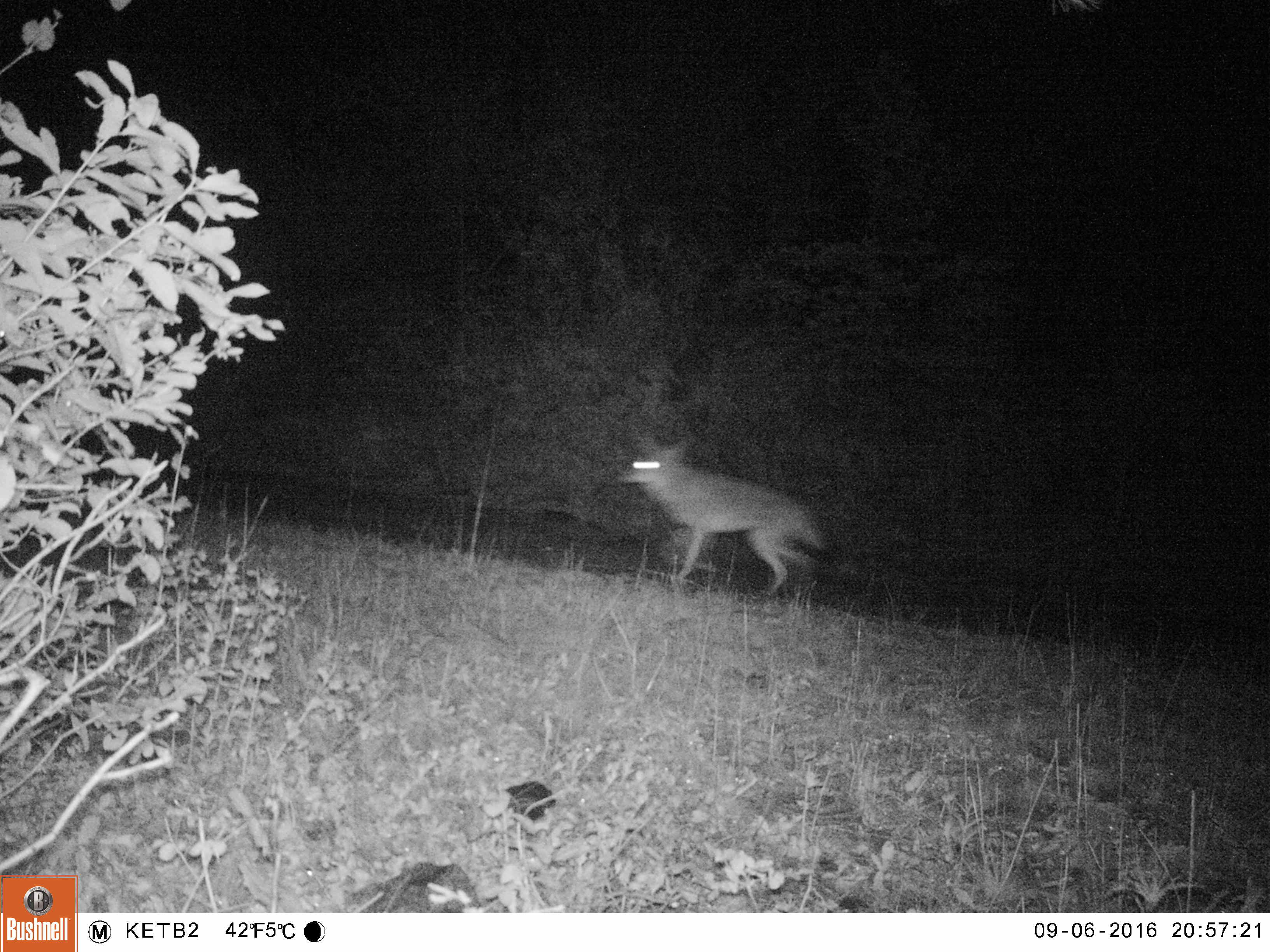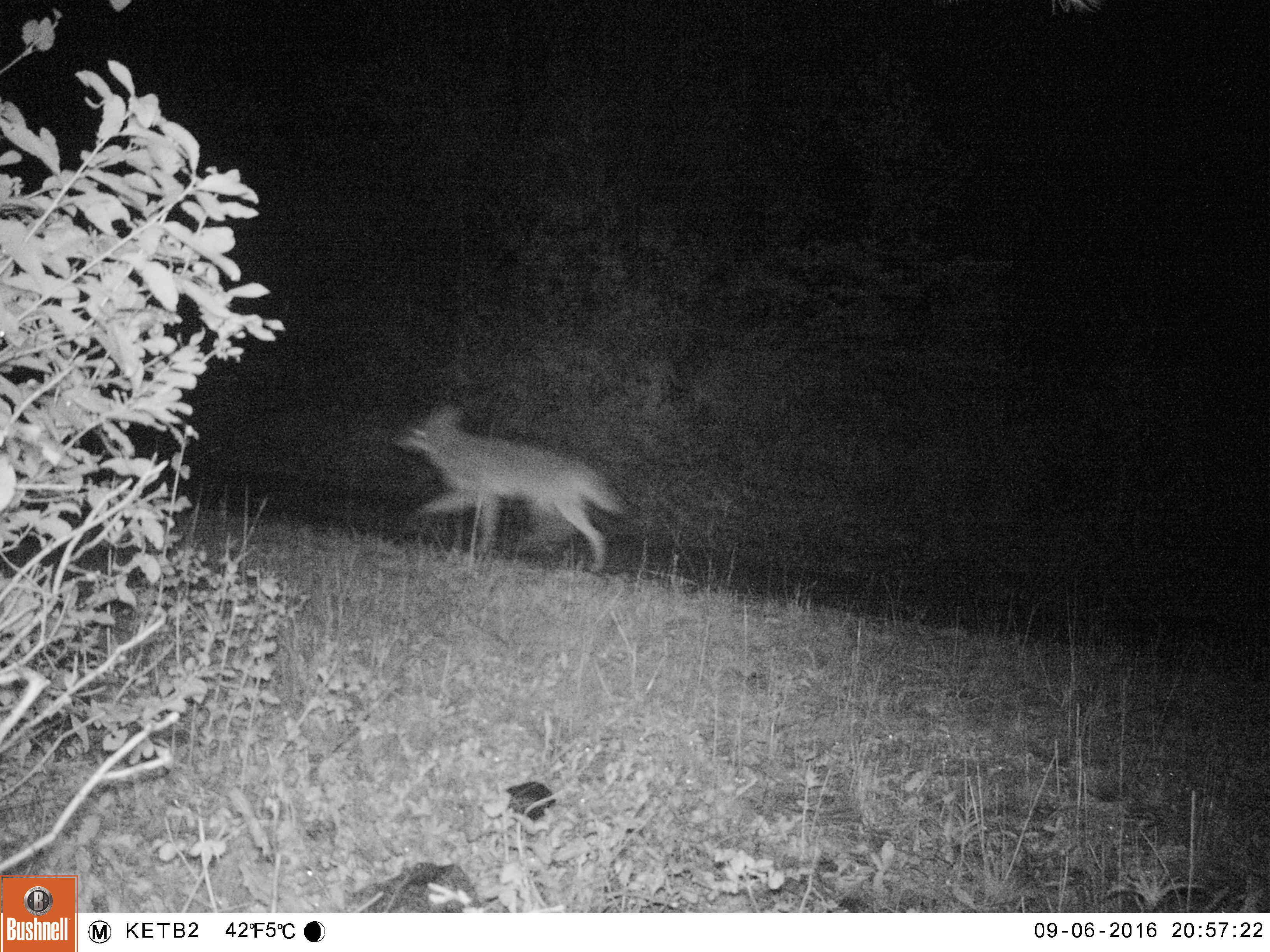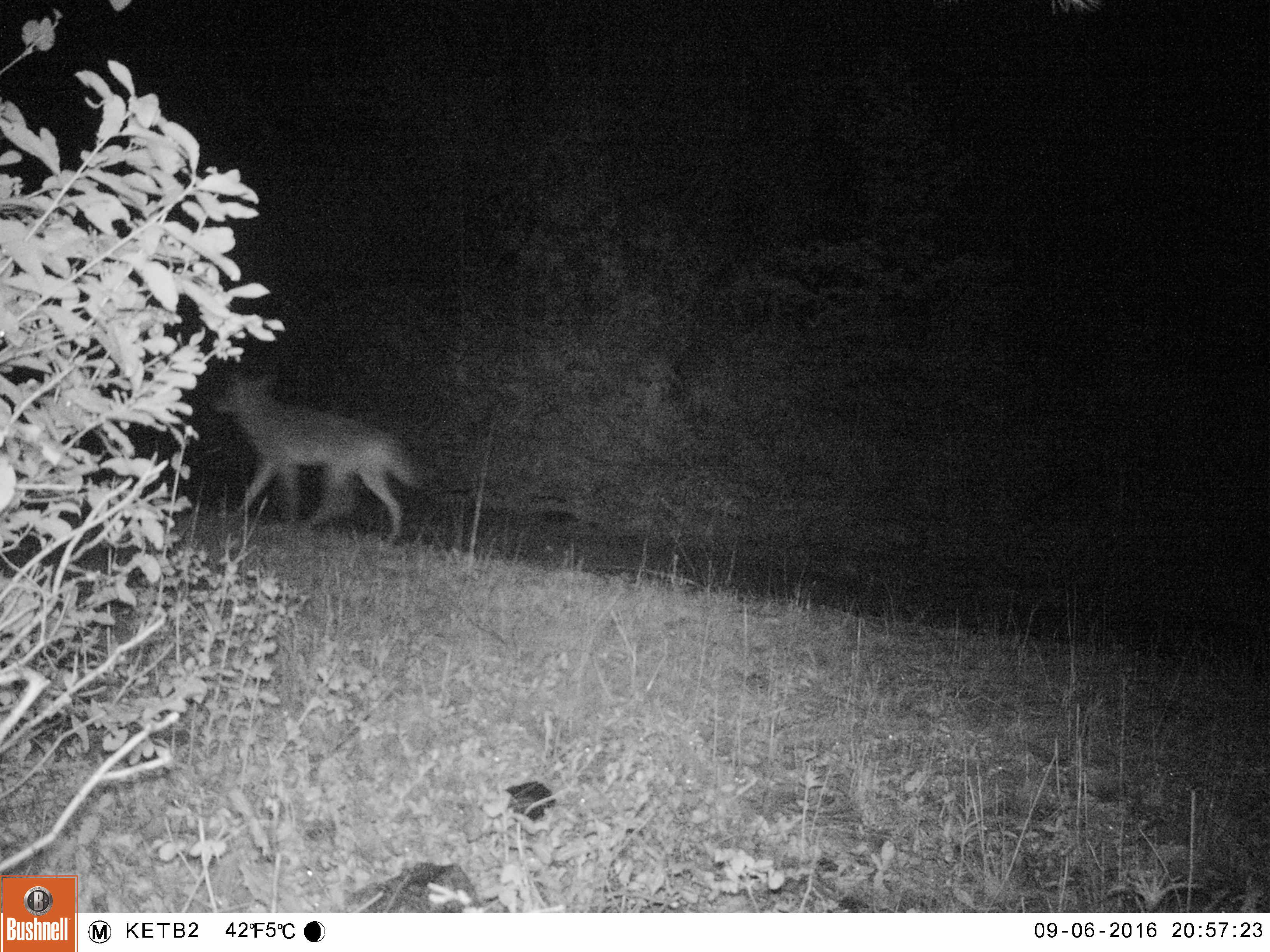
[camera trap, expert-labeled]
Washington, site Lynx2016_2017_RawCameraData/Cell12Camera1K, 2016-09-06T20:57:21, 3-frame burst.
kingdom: Animalia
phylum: Chordata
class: Mammalia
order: Carnivora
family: Canidae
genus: Canis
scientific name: Canis latrans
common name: coyote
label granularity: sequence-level